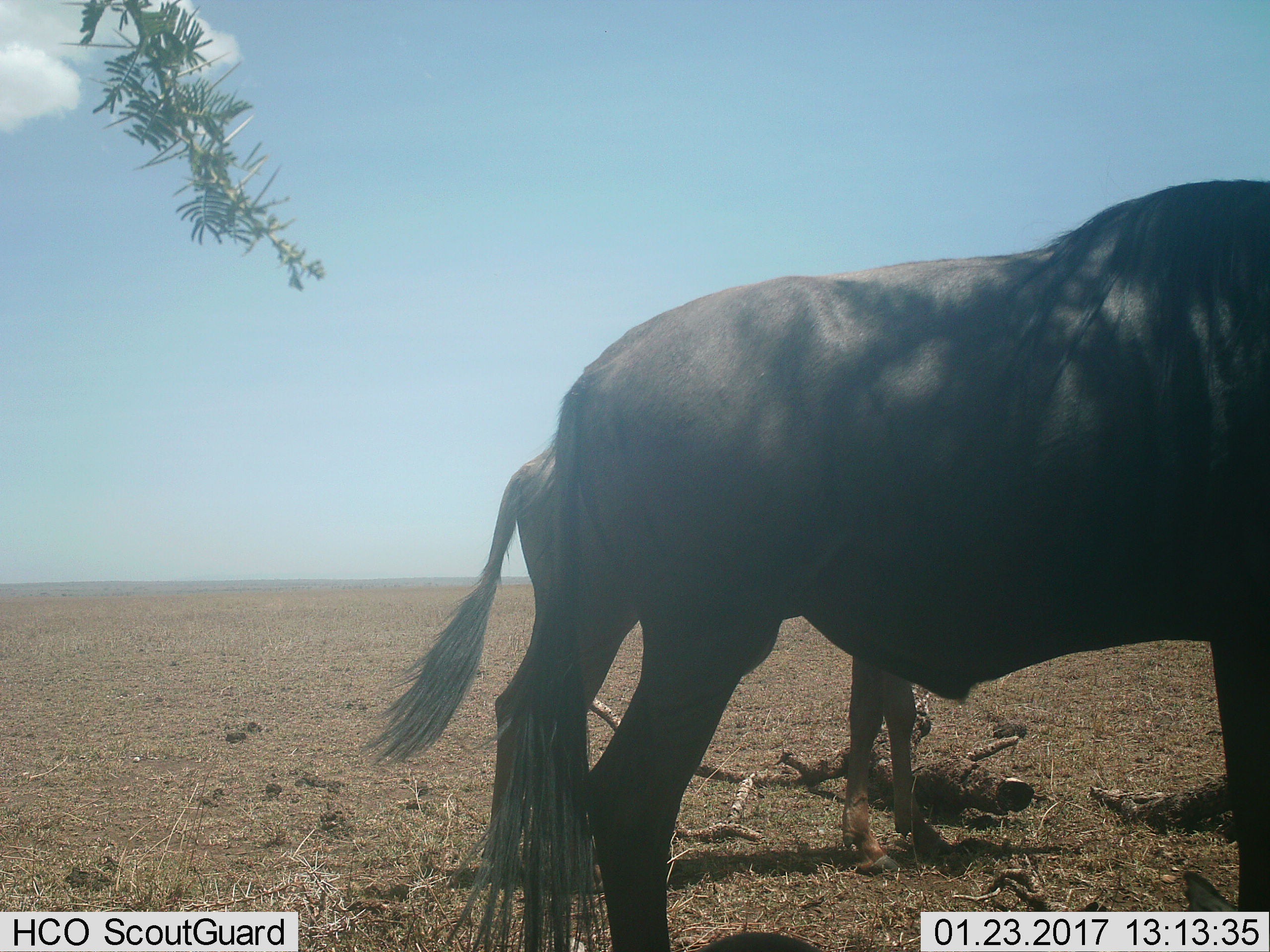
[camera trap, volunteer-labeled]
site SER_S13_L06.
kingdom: Animalia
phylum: Chordata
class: Mammalia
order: Artiodactyla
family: Bovidae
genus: Connochaetes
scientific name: Connochaetes taurinus taurinus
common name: blue wildebeest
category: wildebeestblue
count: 2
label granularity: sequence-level